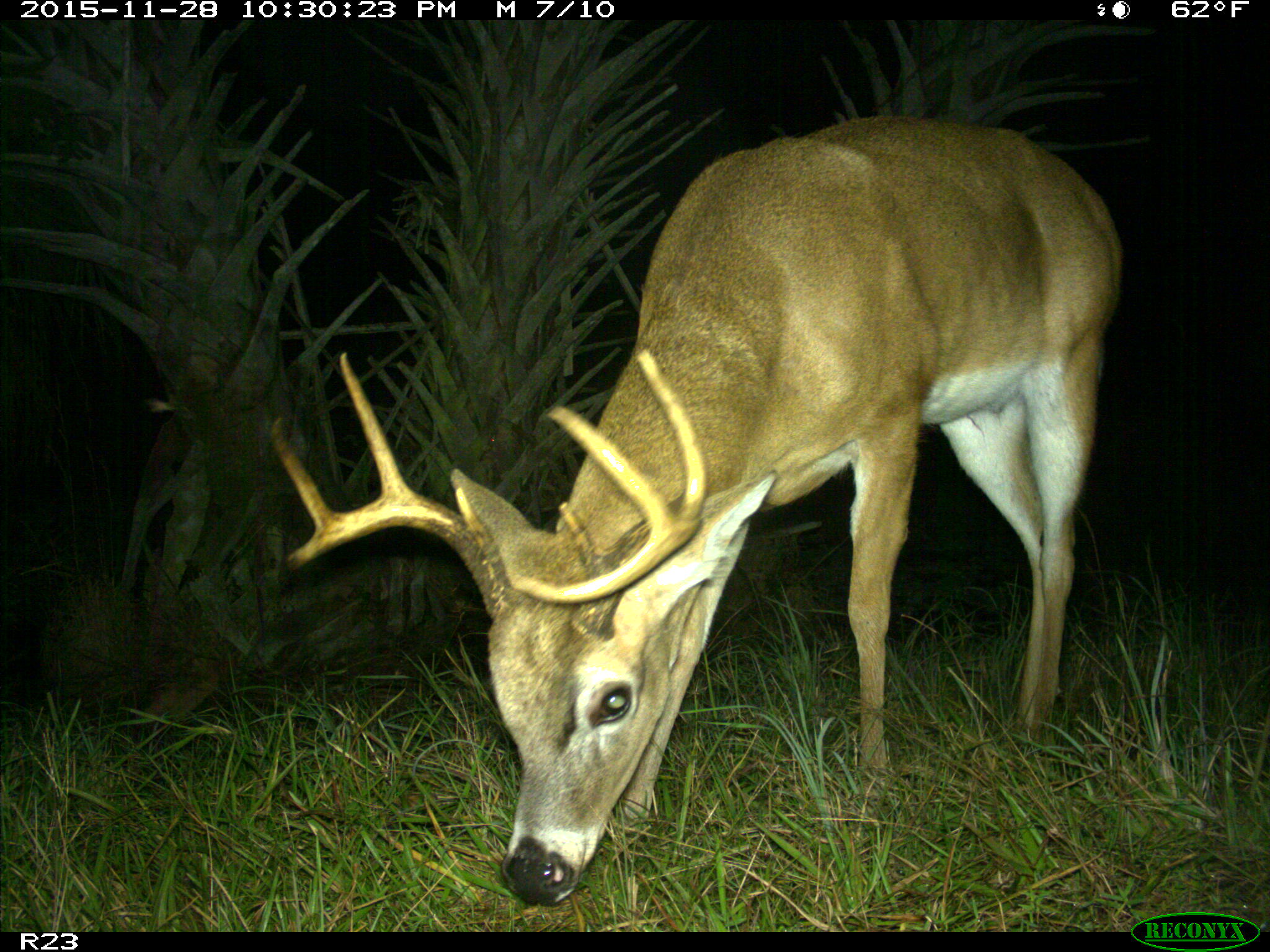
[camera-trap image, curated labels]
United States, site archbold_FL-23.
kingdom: Animalia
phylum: Chordata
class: Mammalia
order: Artiodactyla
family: Cervidae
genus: Odocoileus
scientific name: Odocoileus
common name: deer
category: unidentified deer